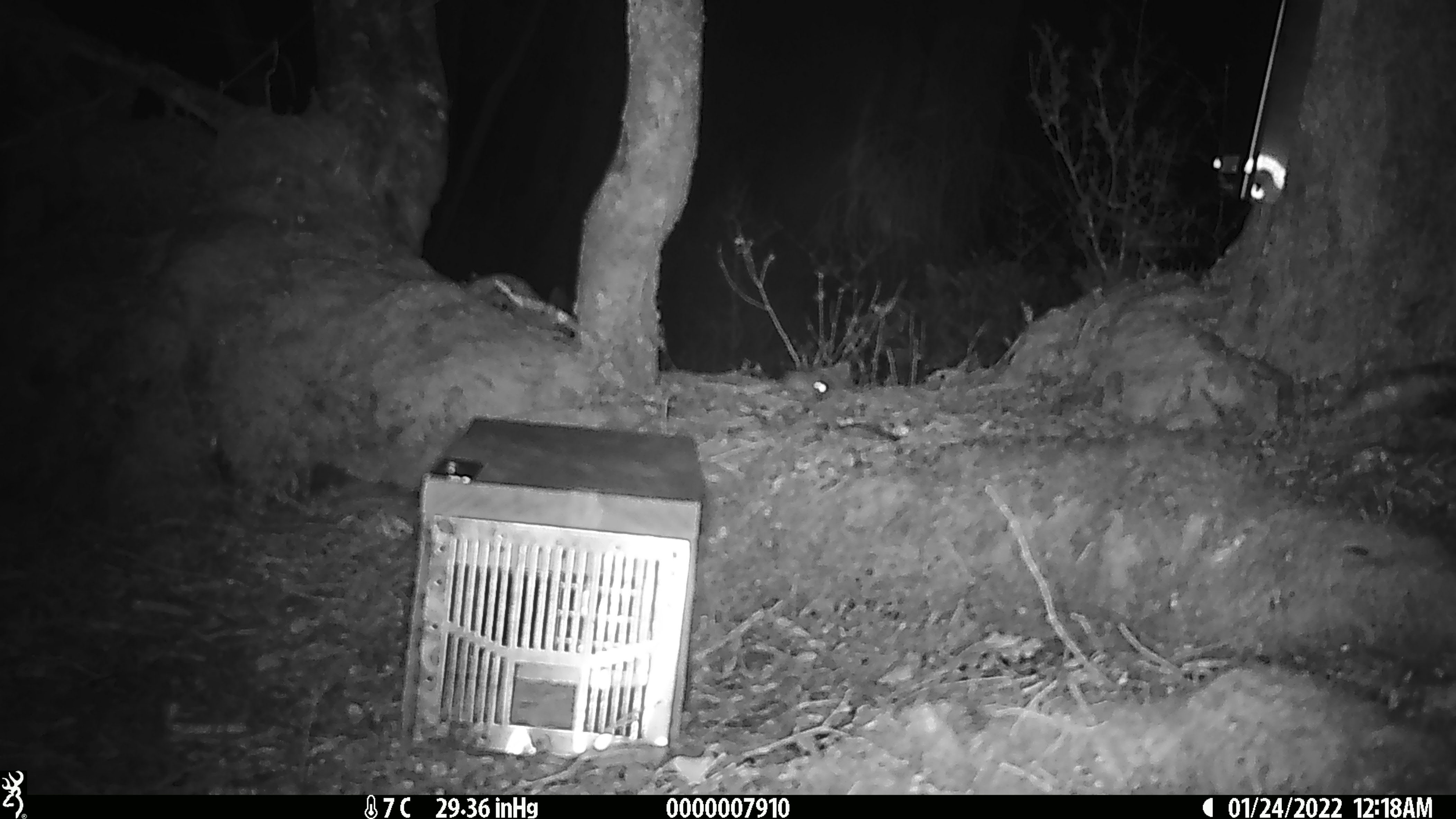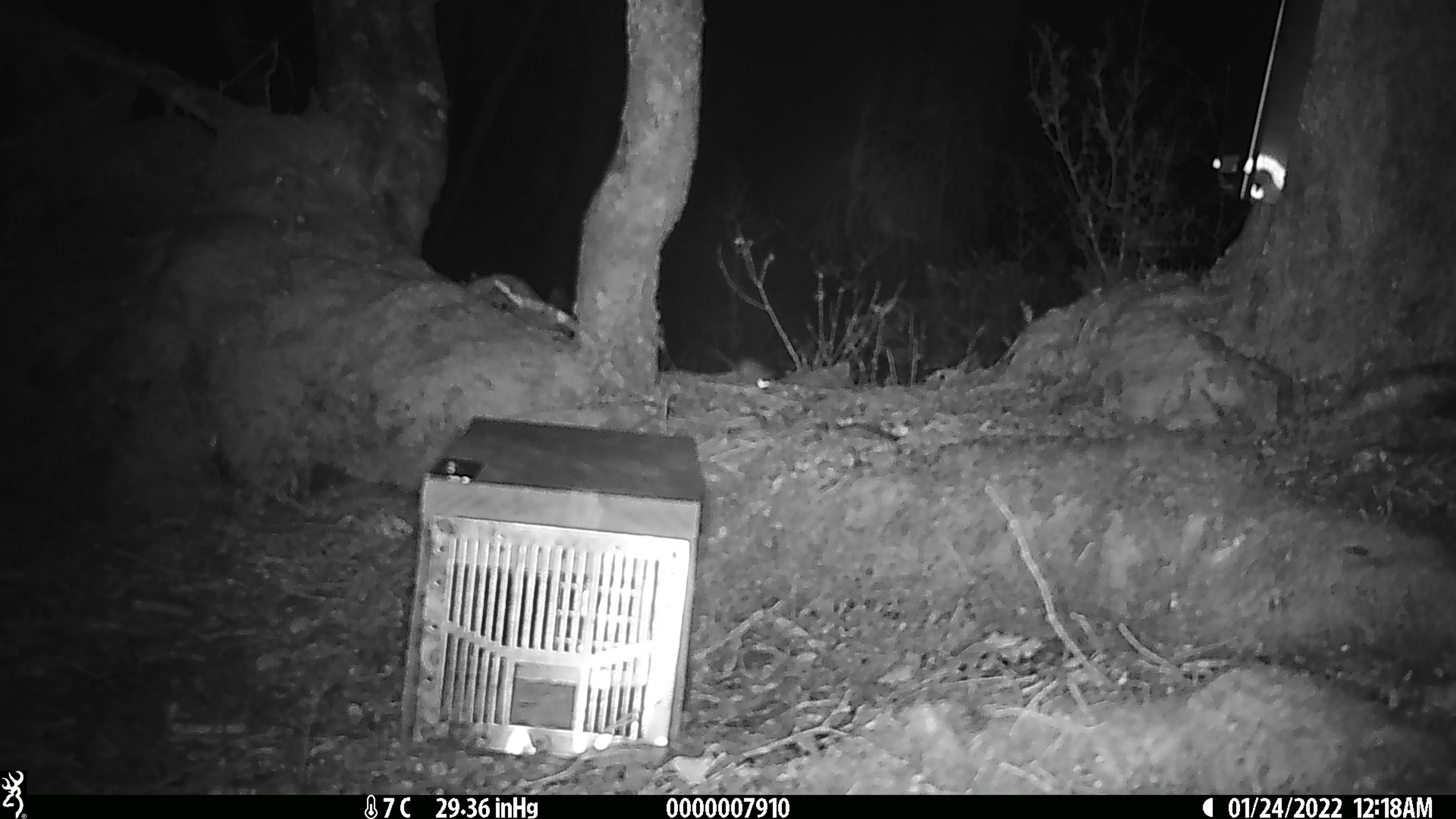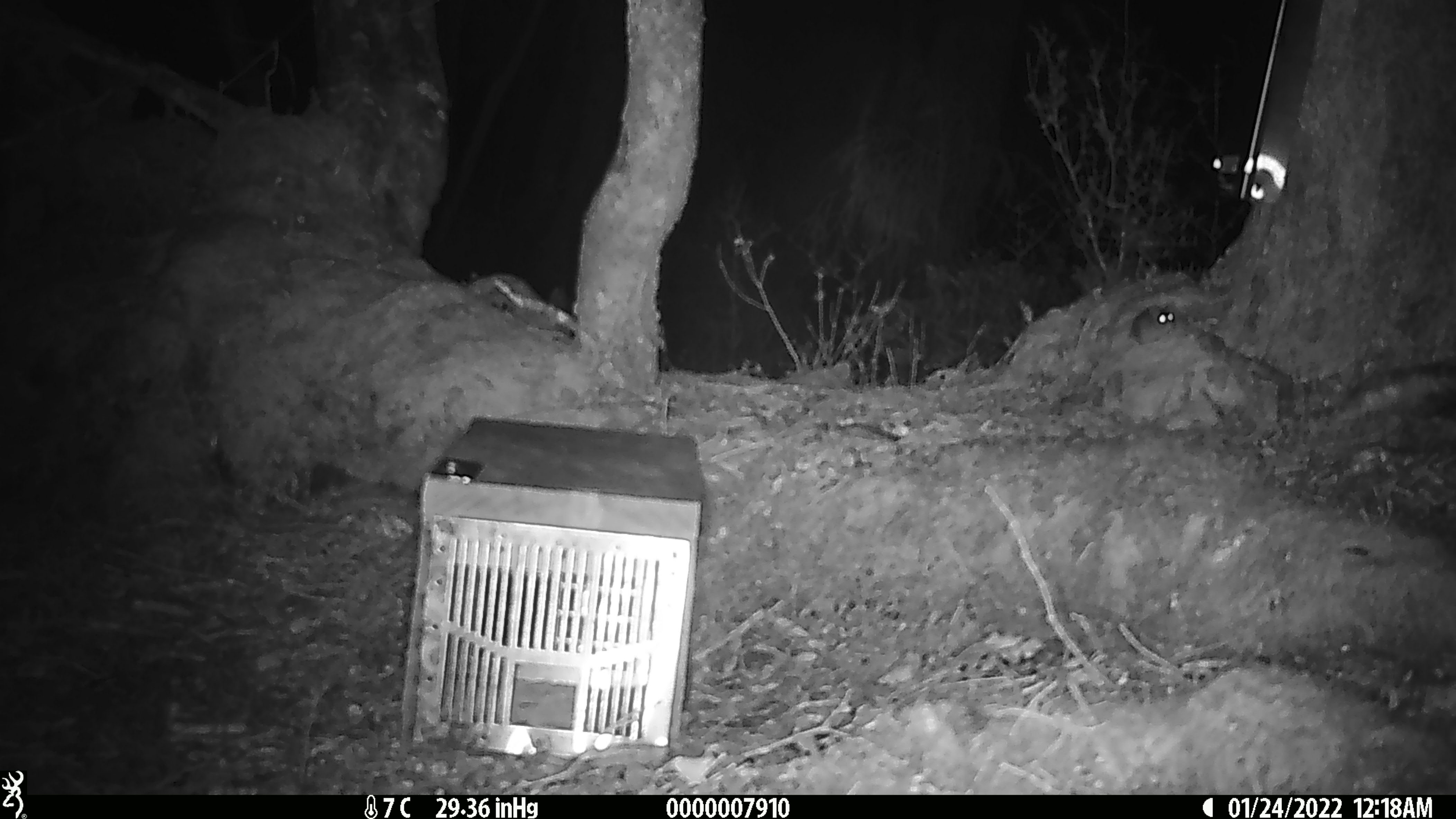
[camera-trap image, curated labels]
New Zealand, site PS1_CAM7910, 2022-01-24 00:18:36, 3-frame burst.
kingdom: Animalia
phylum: Chordata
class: Mammalia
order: Rodentia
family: Muridae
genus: Mus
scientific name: Mus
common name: mouse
Mouse (Mus).